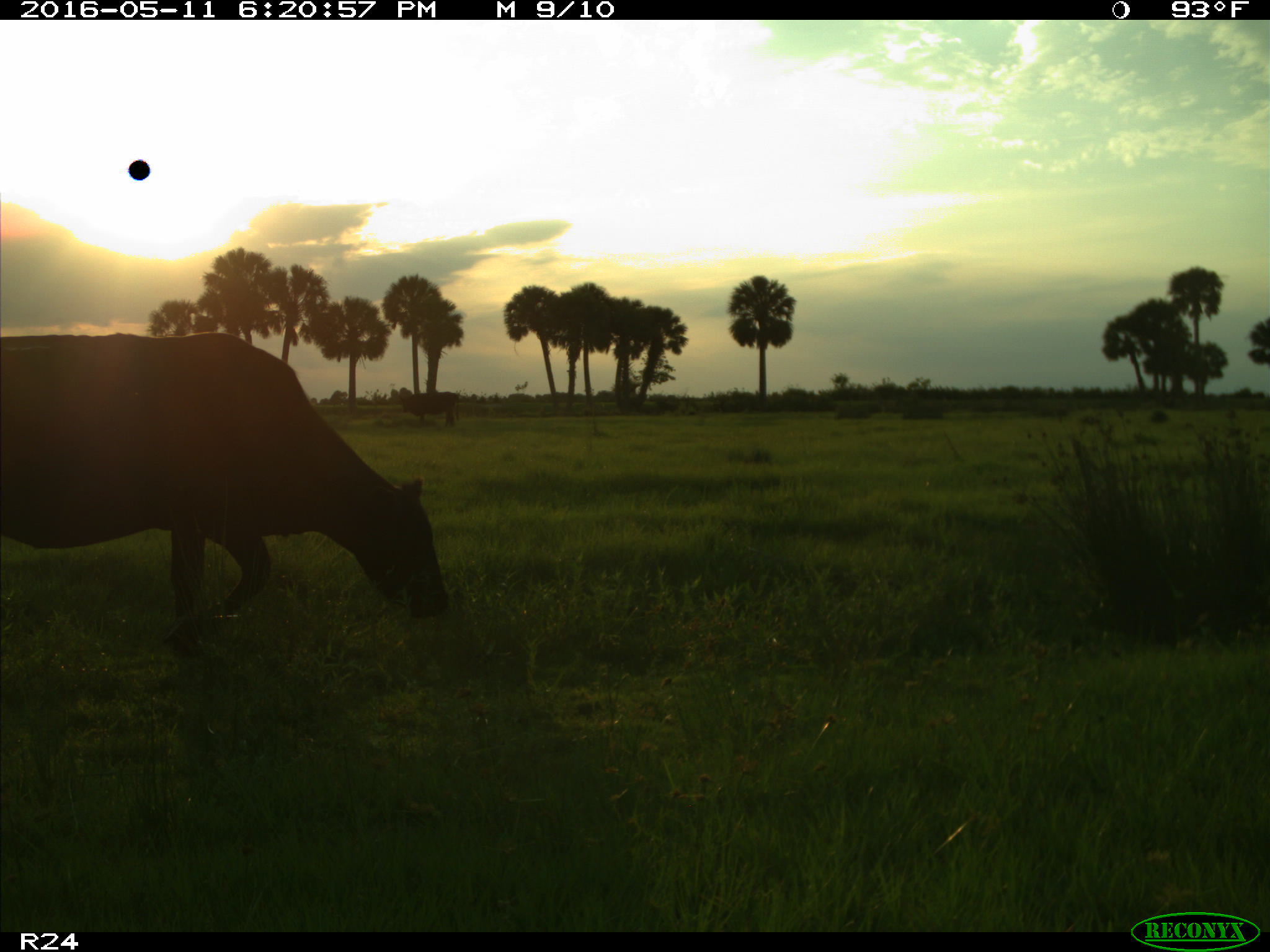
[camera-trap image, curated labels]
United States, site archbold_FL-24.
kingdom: Animalia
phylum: Chordata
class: Mammalia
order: Artiodactyla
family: Bovidae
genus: Bos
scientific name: Bos taurus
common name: domestic cow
Bos taurus (domestic cow).